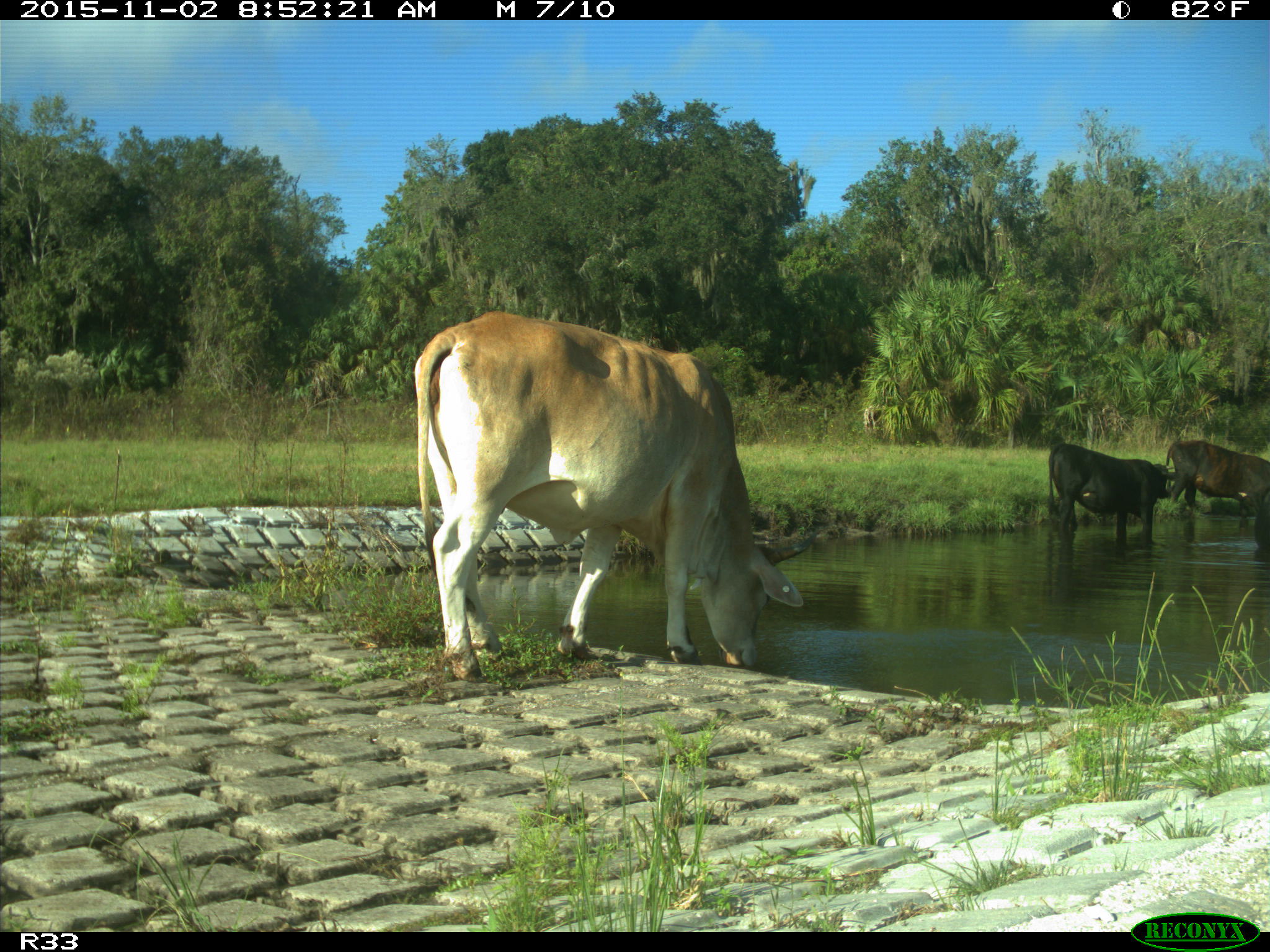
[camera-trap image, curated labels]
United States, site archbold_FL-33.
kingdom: Animalia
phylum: Chordata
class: Mammalia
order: Artiodactyla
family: Bovidae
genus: Bos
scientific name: Bos taurus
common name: domestic cow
Bos taurus (domestic cow).